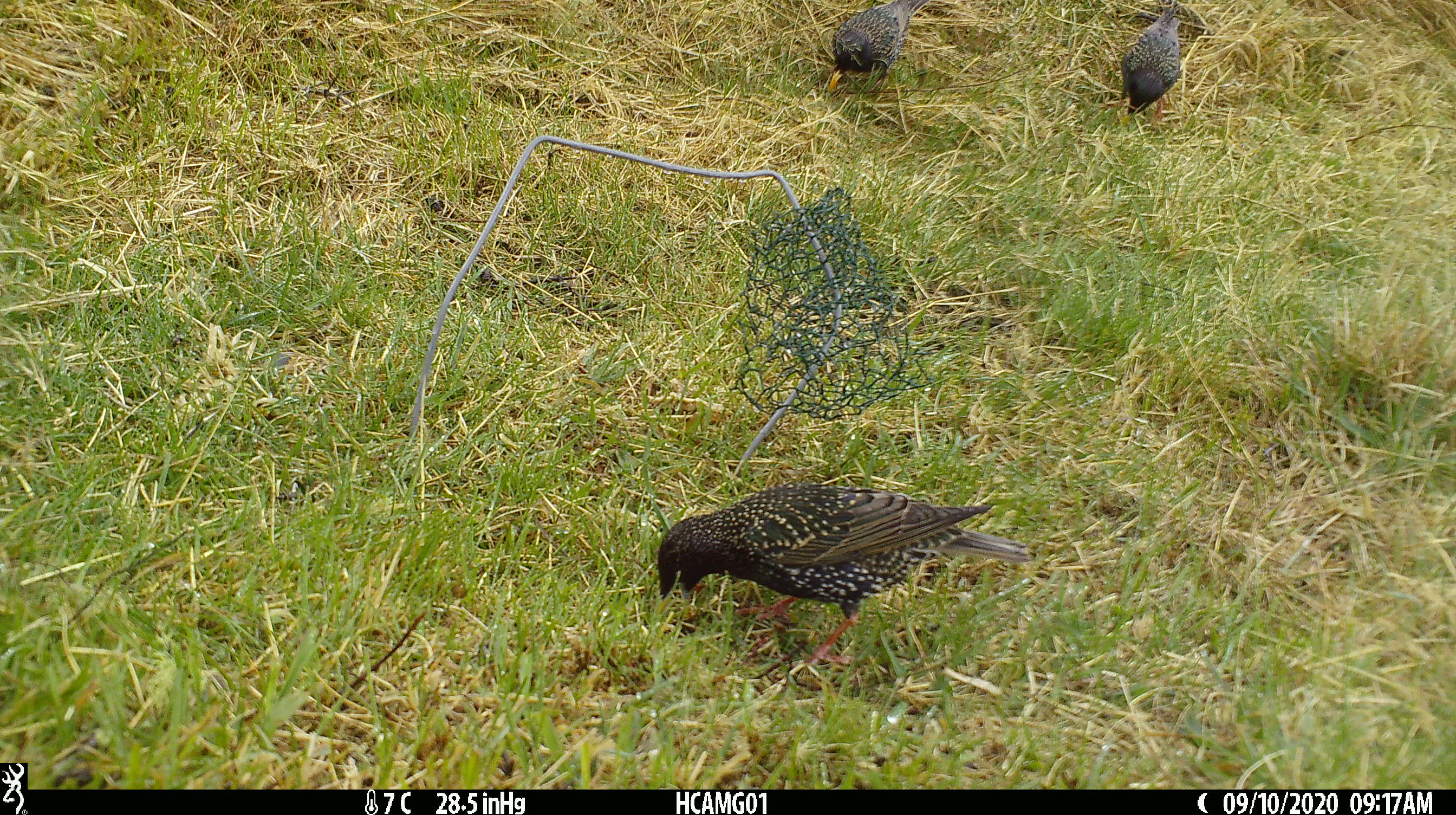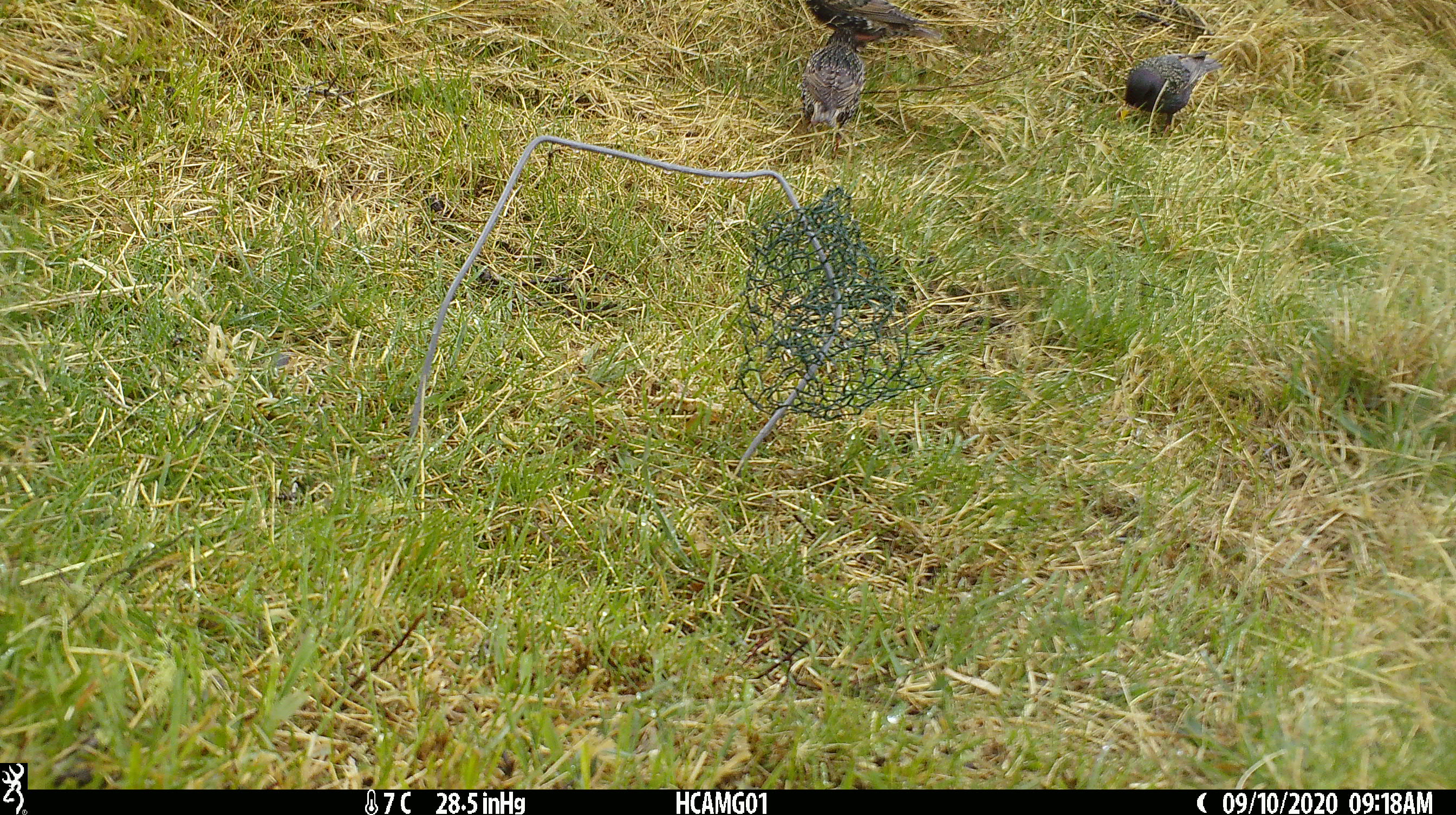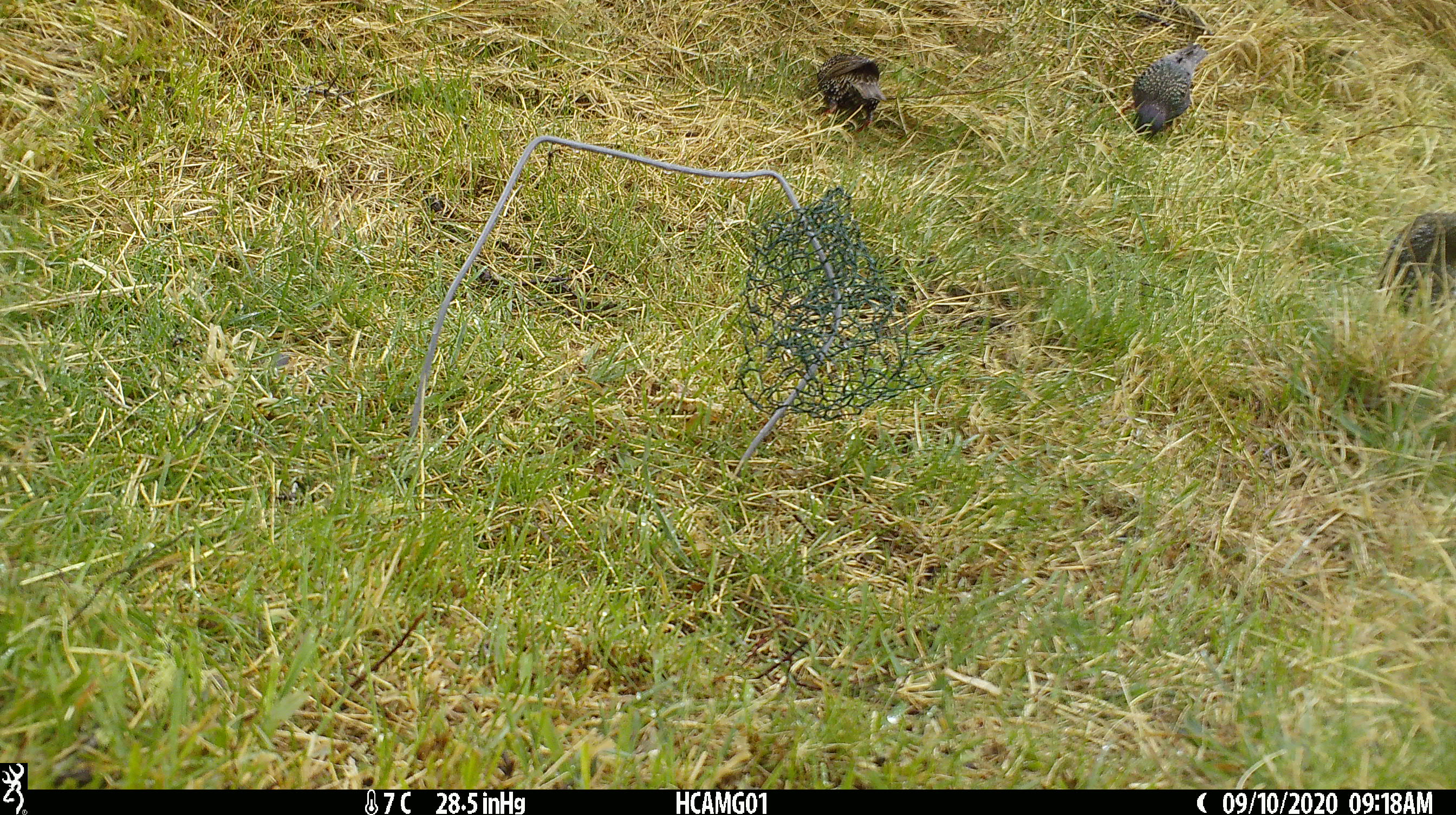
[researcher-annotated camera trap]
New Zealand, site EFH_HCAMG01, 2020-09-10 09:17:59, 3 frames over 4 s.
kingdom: Animalia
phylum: Chordata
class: Aves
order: Passeriformes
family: Sturnidae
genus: Sturnus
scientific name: Sturnus vulgaris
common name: european starling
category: starling